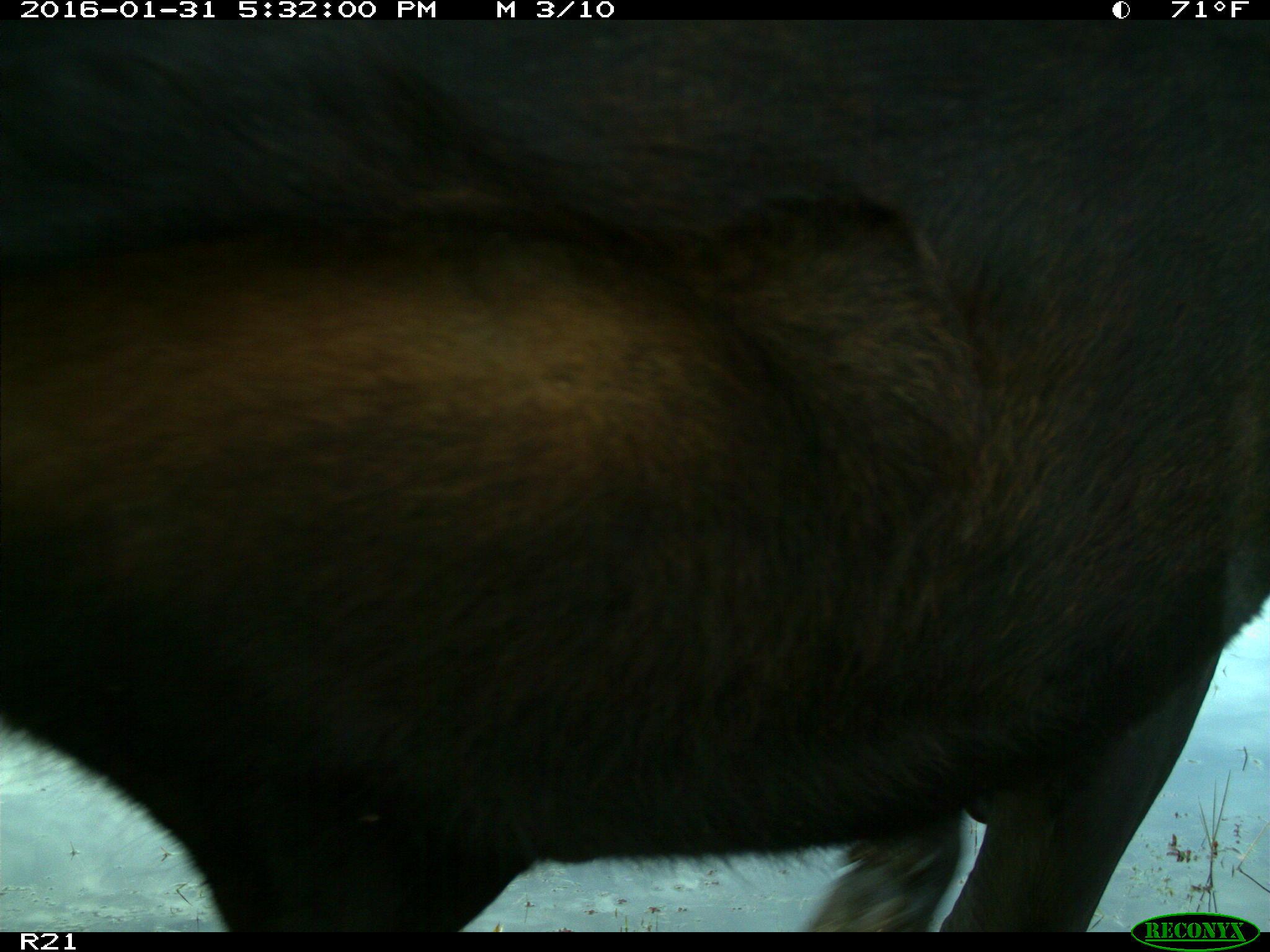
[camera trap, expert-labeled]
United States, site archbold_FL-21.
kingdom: Animalia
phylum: Chordata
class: Mammalia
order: Artiodactyla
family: Bovidae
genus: Bos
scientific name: Bos taurus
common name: domestic cow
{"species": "Bos taurus (domestic cow)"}